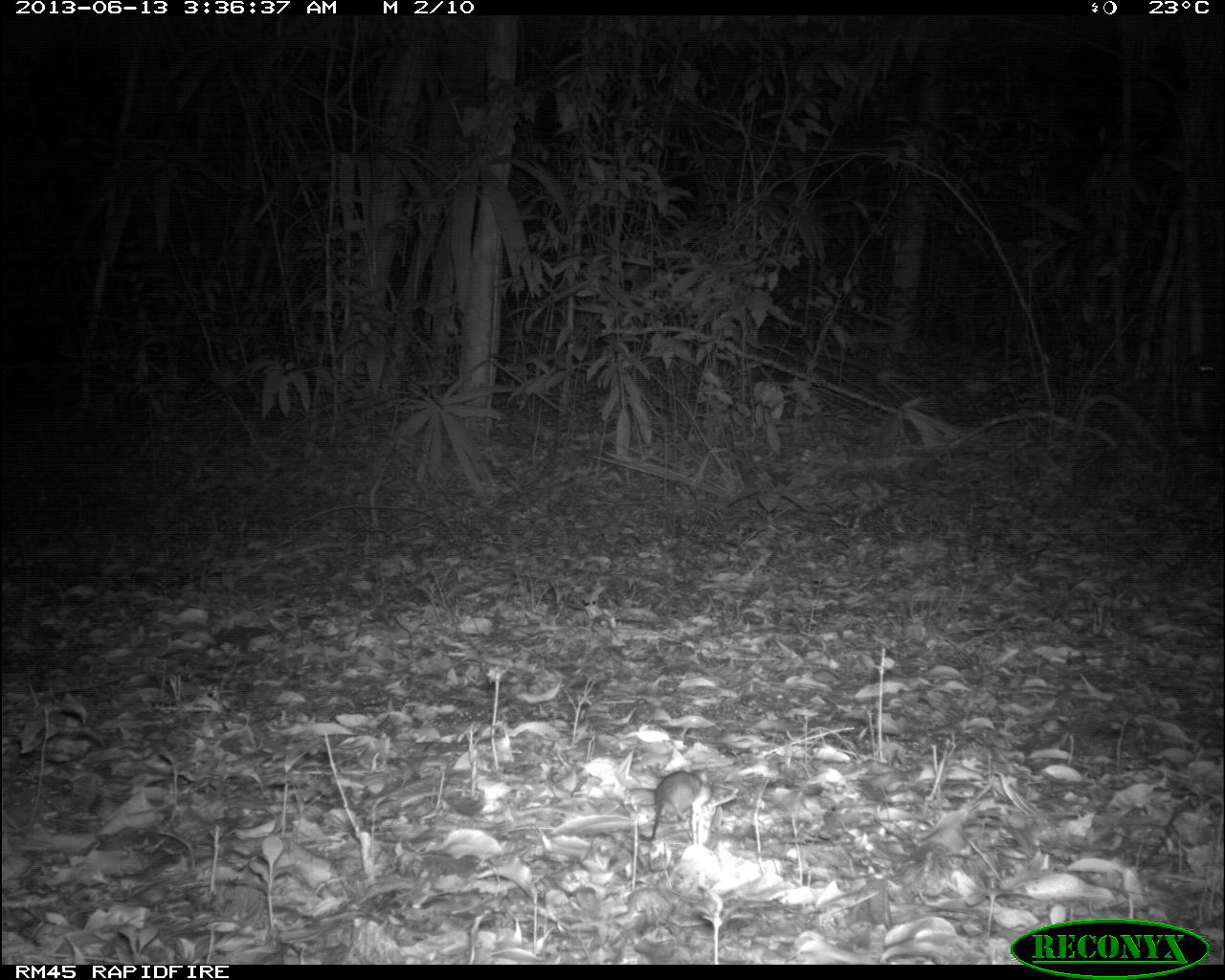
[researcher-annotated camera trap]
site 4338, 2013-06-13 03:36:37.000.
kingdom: Animalia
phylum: Chordata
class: Mammalia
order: Rodentia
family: Cricetidae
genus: Peromyscus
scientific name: Peromyscus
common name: deermice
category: peromyscus sp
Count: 1.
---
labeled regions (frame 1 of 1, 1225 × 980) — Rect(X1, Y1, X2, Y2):
peromyscus sp: Rect(644, 768, 704, 842)